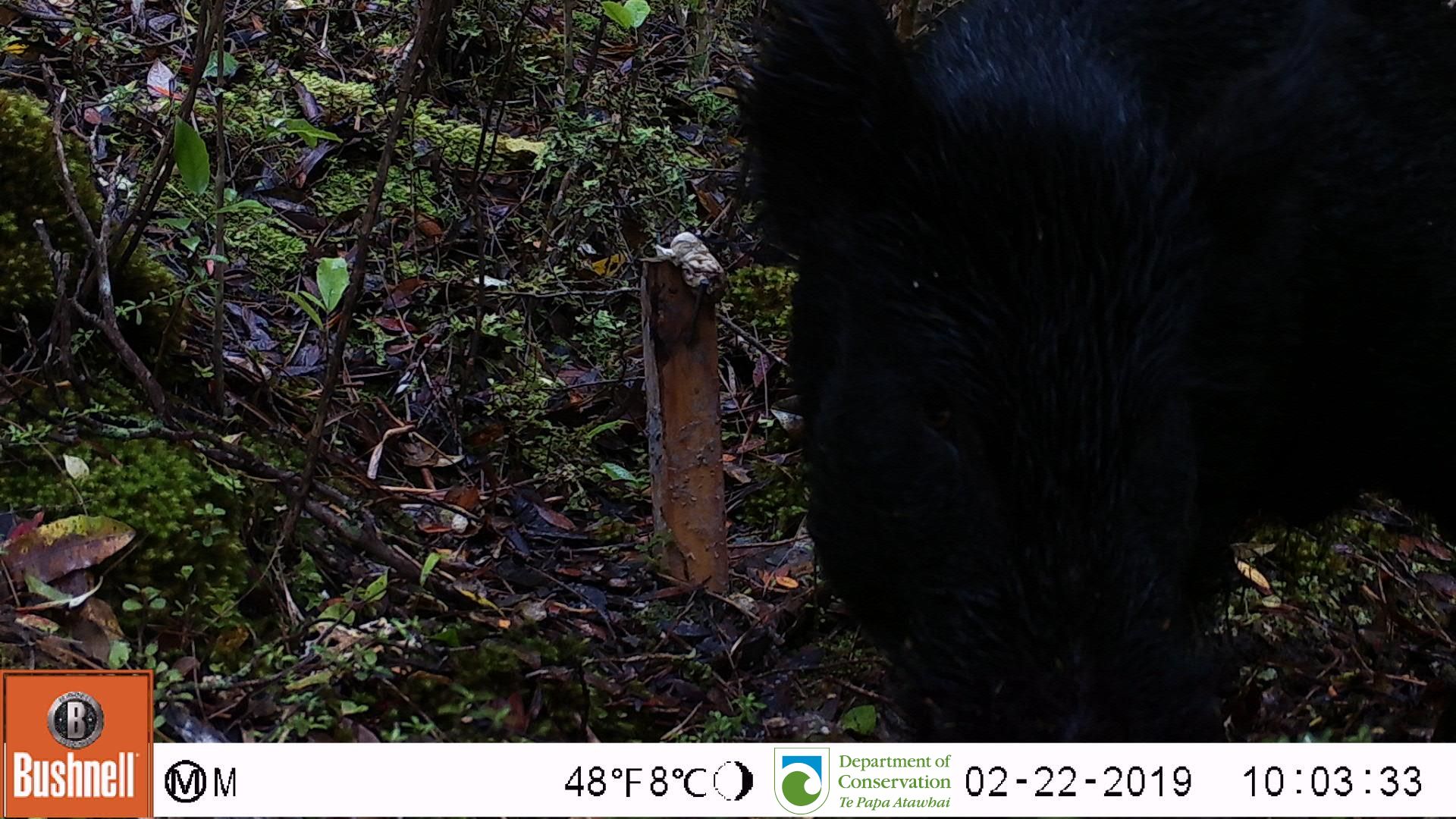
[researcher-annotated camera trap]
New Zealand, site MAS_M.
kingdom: Animalia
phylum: Chordata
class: Mammalia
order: Artiodactyla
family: Suidae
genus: Sus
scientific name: Sus scrofa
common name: pig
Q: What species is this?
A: Pig (Sus scrofa).